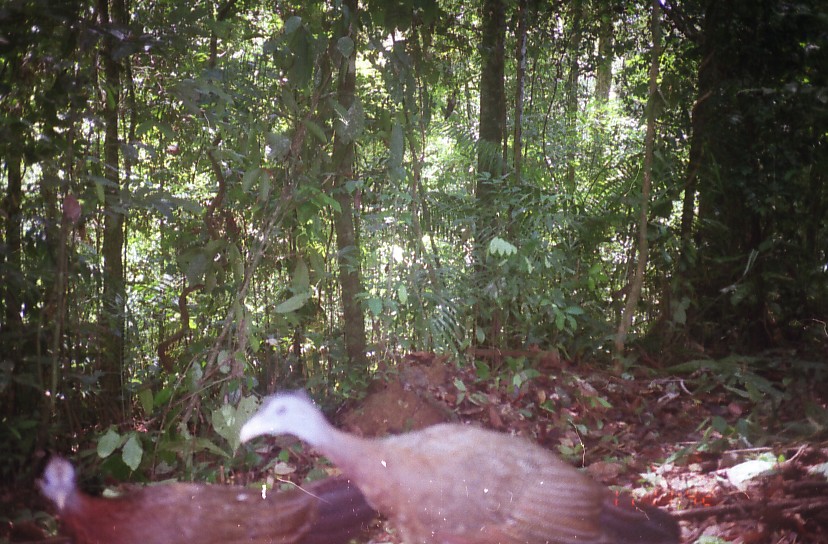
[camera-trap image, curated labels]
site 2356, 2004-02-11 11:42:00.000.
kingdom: Animalia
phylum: Chordata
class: Aves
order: Galliformes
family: Phasianidae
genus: Argusianus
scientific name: Argusianus argus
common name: great argus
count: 2